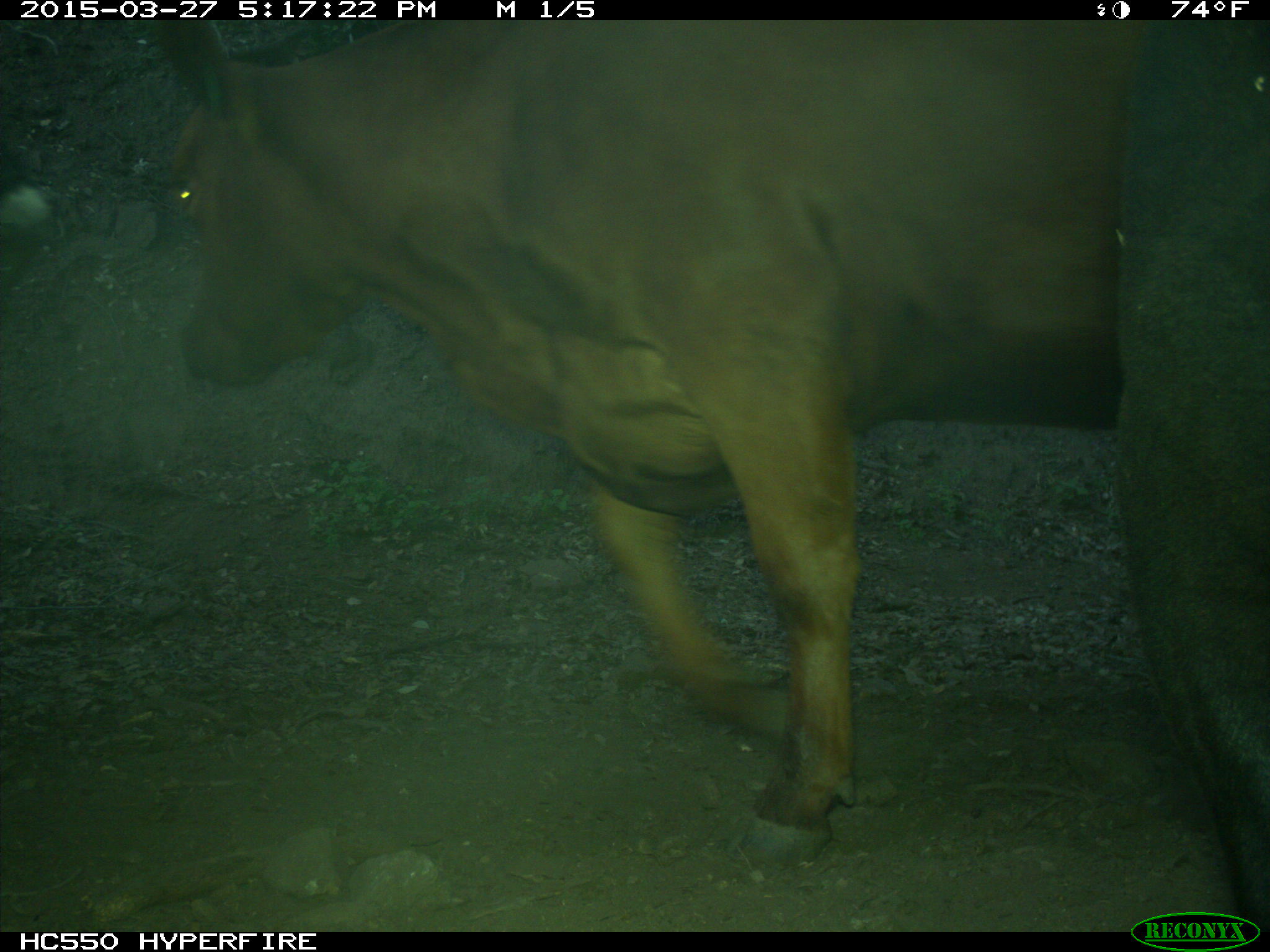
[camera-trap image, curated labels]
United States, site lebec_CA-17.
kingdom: Animalia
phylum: Chordata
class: Mammalia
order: Artiodactyla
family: Bovidae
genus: Bos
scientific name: Bos taurus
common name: domestic cow